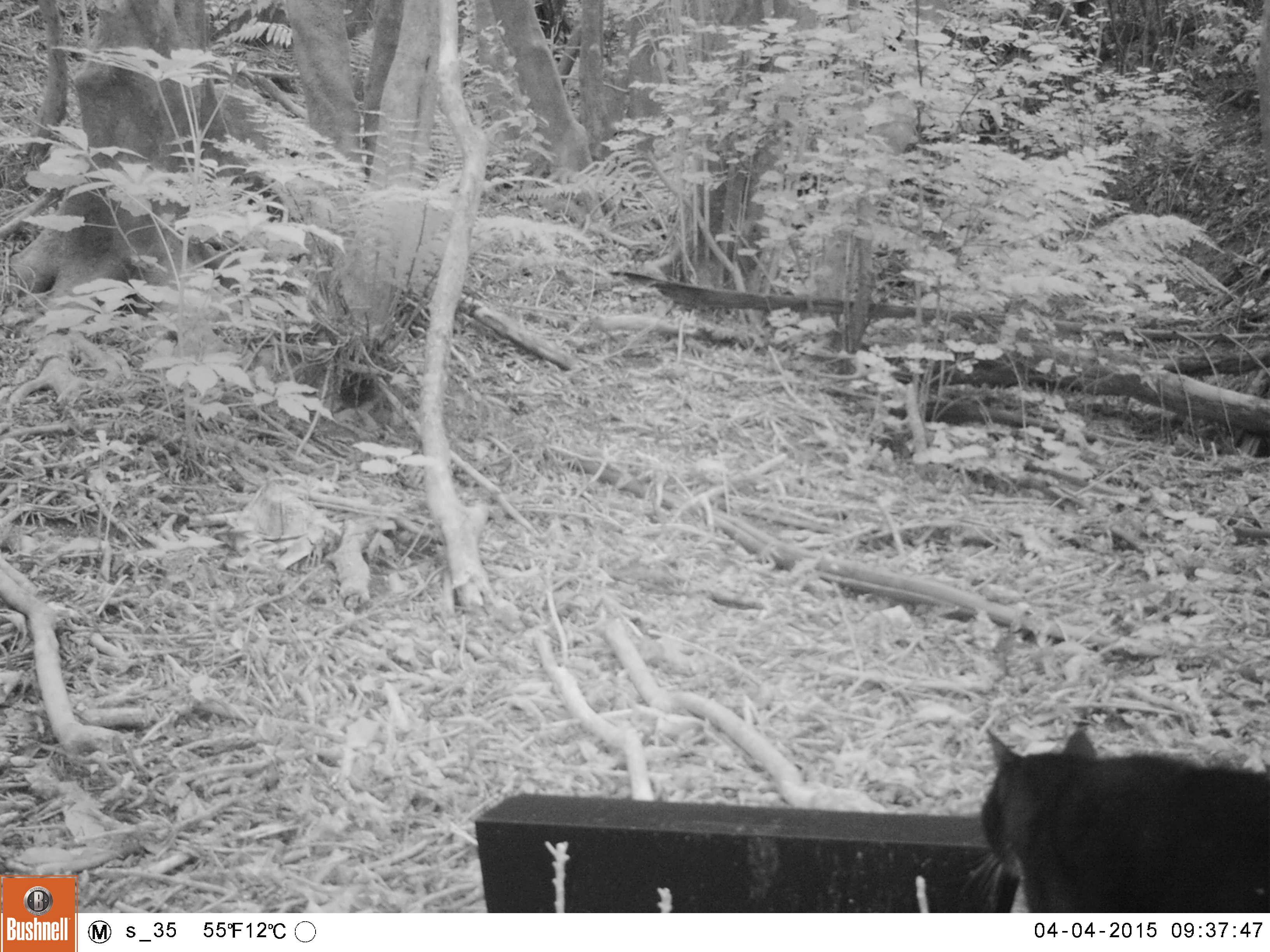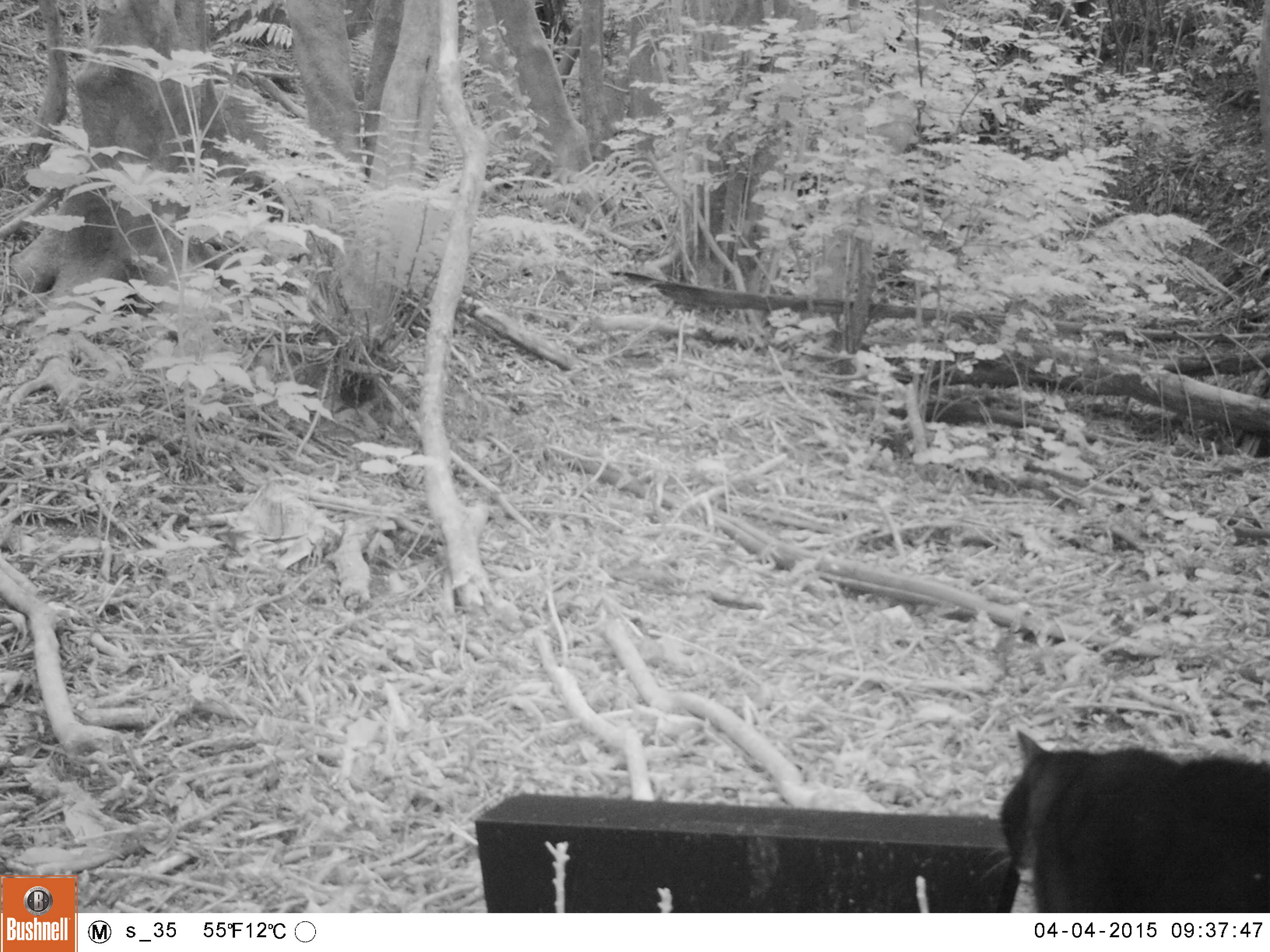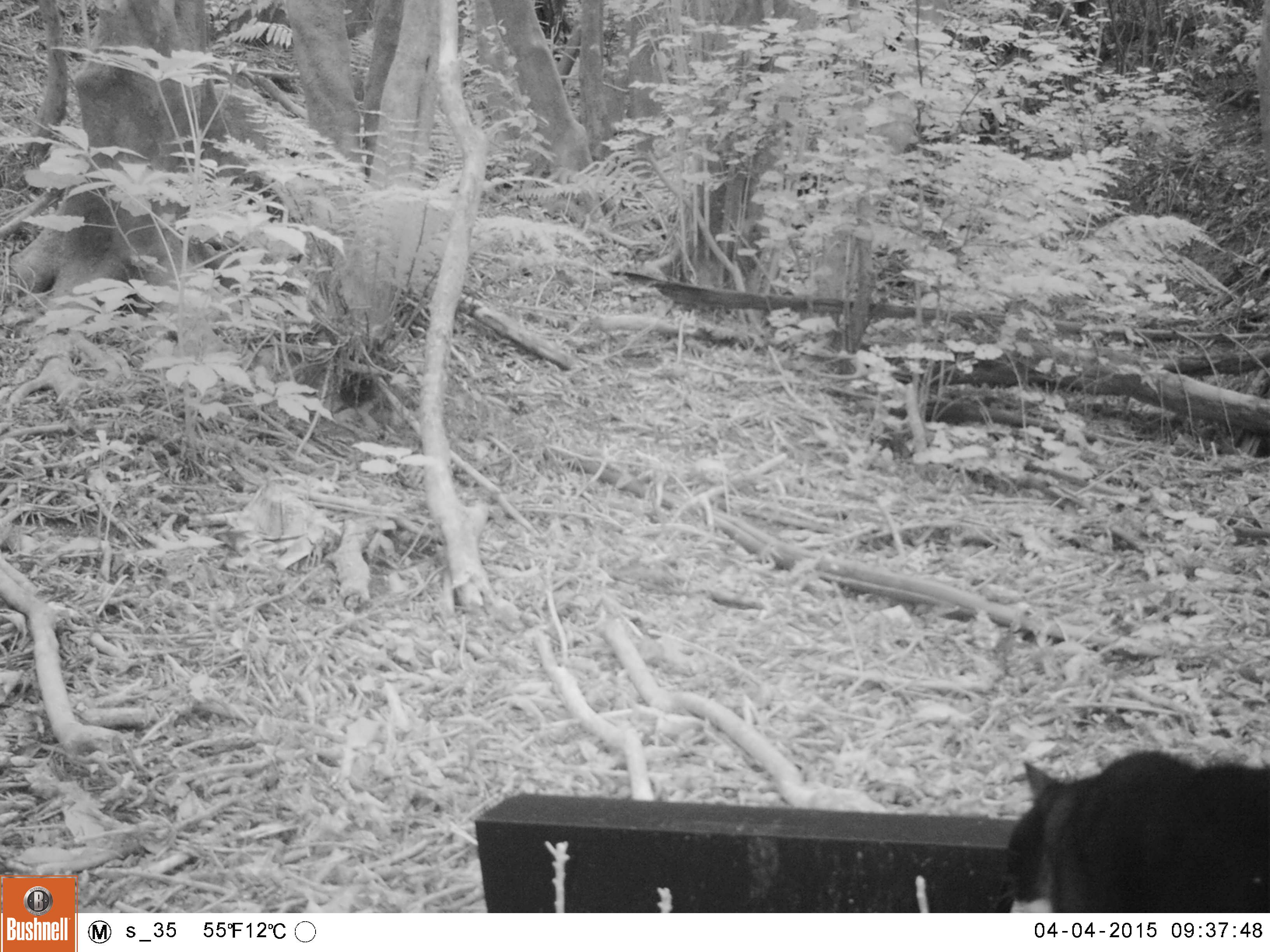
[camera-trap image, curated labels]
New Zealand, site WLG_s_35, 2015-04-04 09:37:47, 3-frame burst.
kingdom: Animalia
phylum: Chordata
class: Mammalia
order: Carnivora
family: Felidae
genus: Felis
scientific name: Felis catus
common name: domestic cat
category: cat